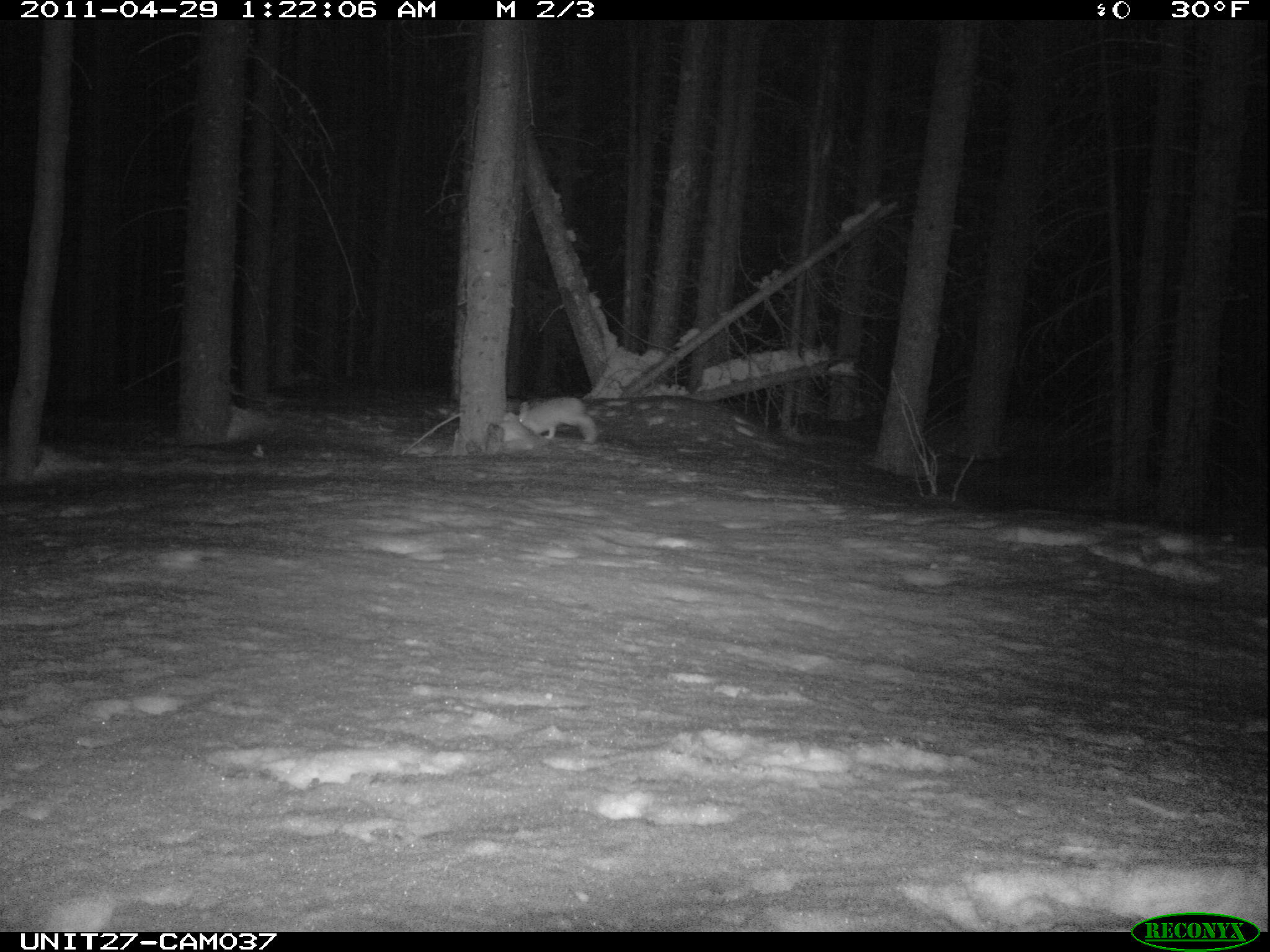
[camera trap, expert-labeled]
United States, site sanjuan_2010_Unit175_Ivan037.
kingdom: Animalia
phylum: Chordata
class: Mammalia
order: Lagomorpha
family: Leporidae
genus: Lepus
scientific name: Lepus americanus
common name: snowshoe hare